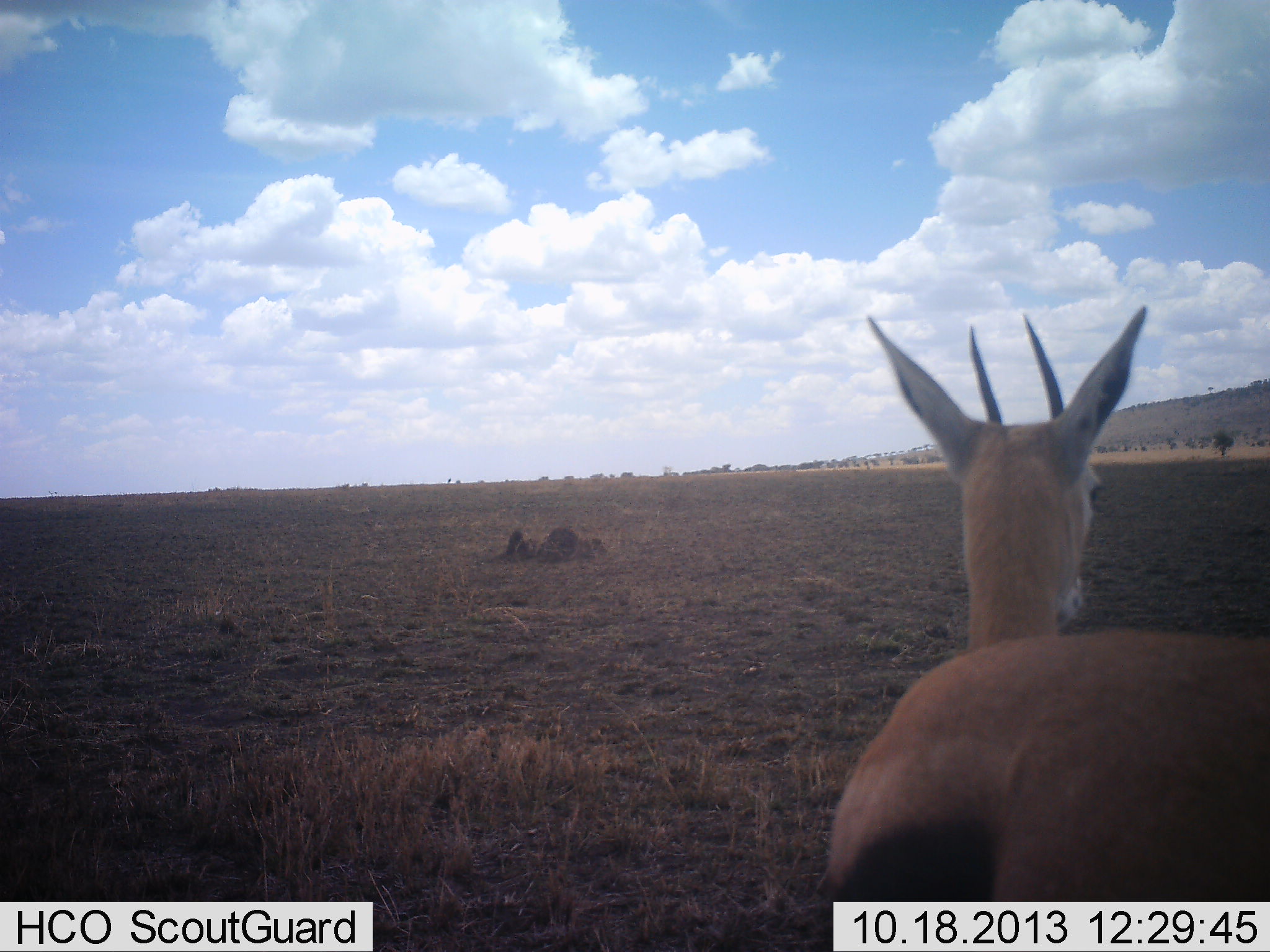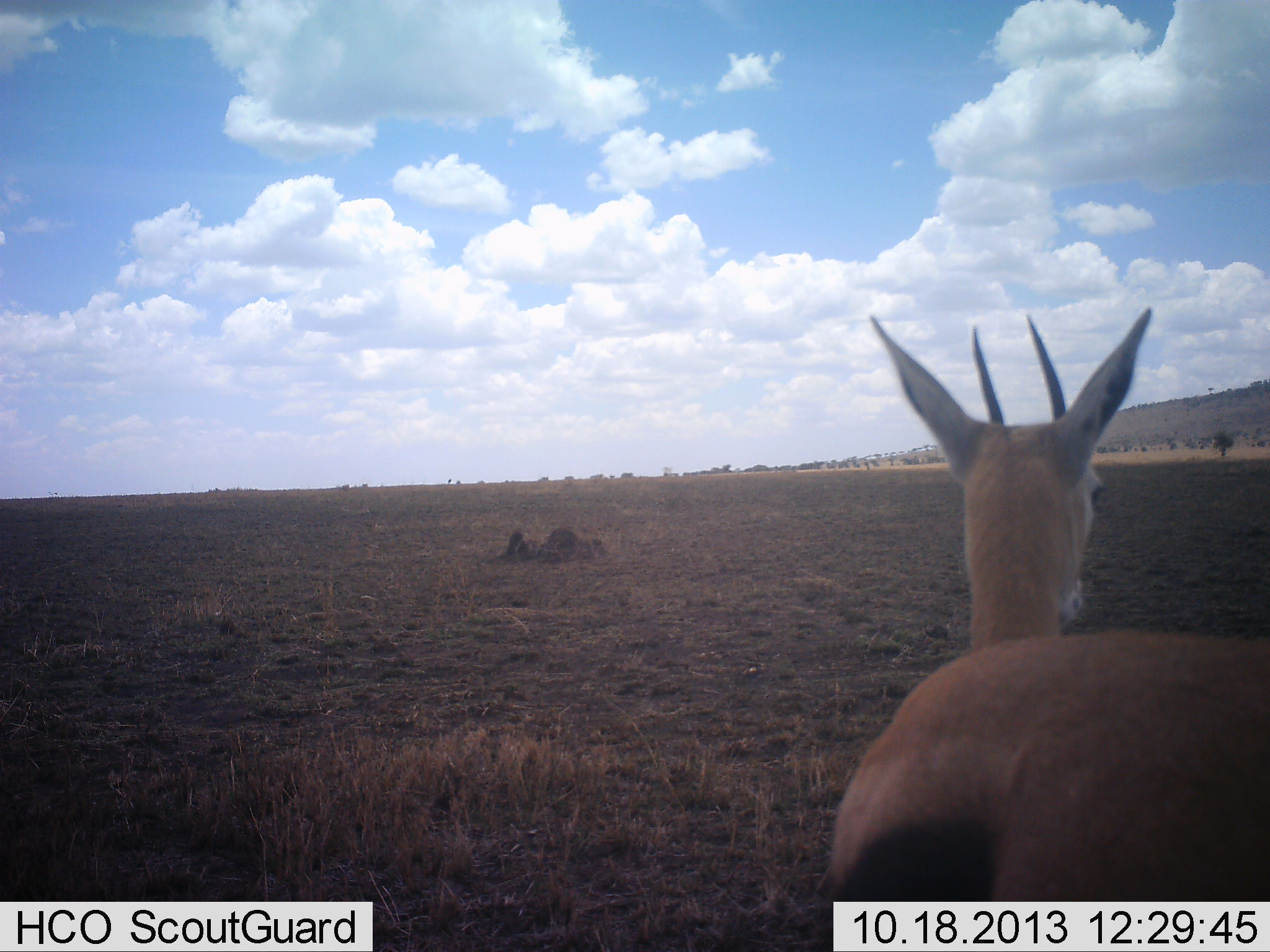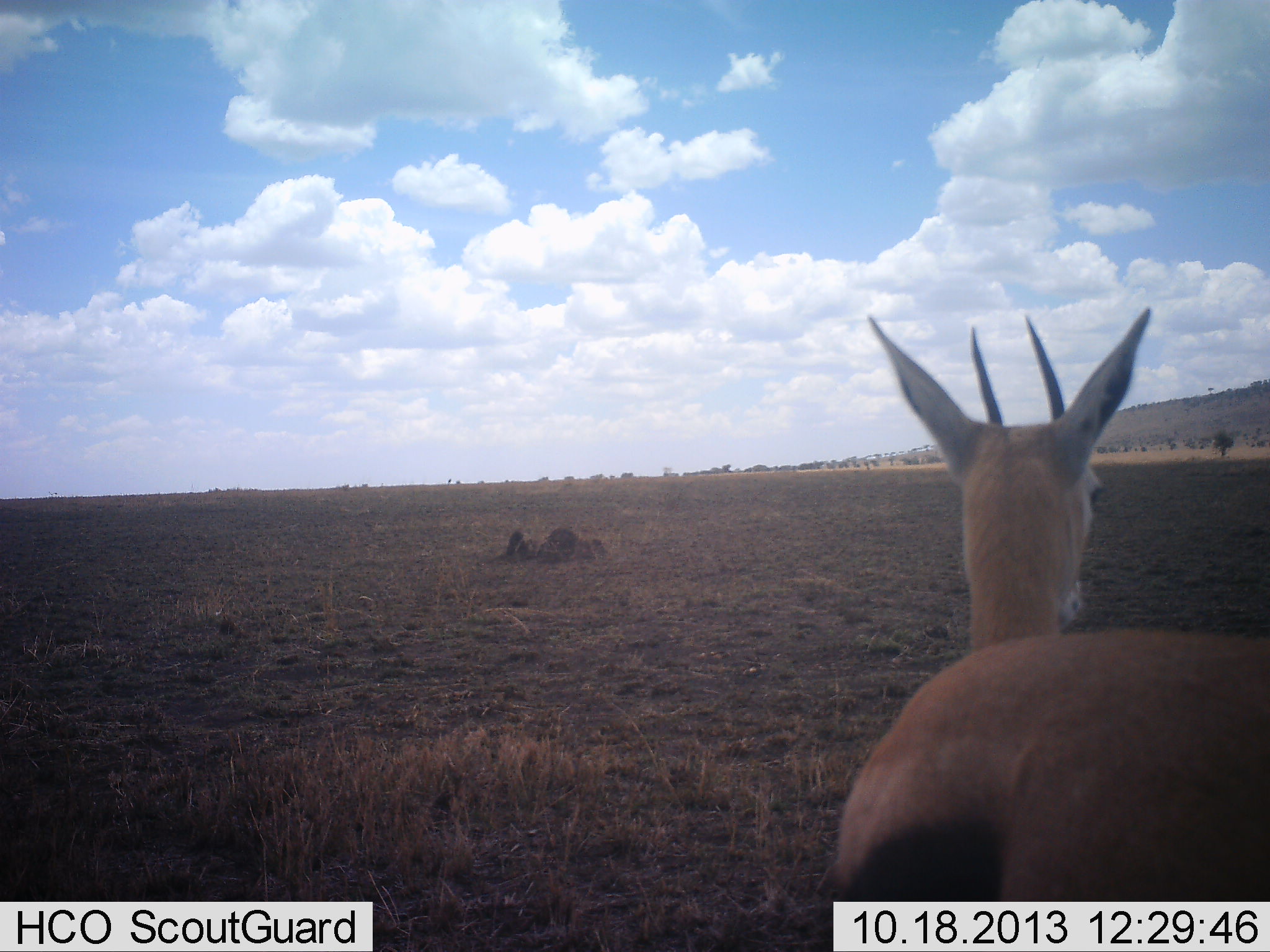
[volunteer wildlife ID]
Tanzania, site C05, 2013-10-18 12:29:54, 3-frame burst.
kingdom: Animalia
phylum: Chordata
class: Mammalia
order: Artiodactyla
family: Bovidae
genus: Eudorcas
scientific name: Eudorcas thomsonii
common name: thomson's gazelle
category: gazellethomsons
Gazellethomsons (thomson's gazelle) (Eudorcas thomsonii), count 1. Behavior (volunteer vote fractions): standing 100%, resting 0%, moving 0%, interacting 0%. Young present (vote fraction): 0%. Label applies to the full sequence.